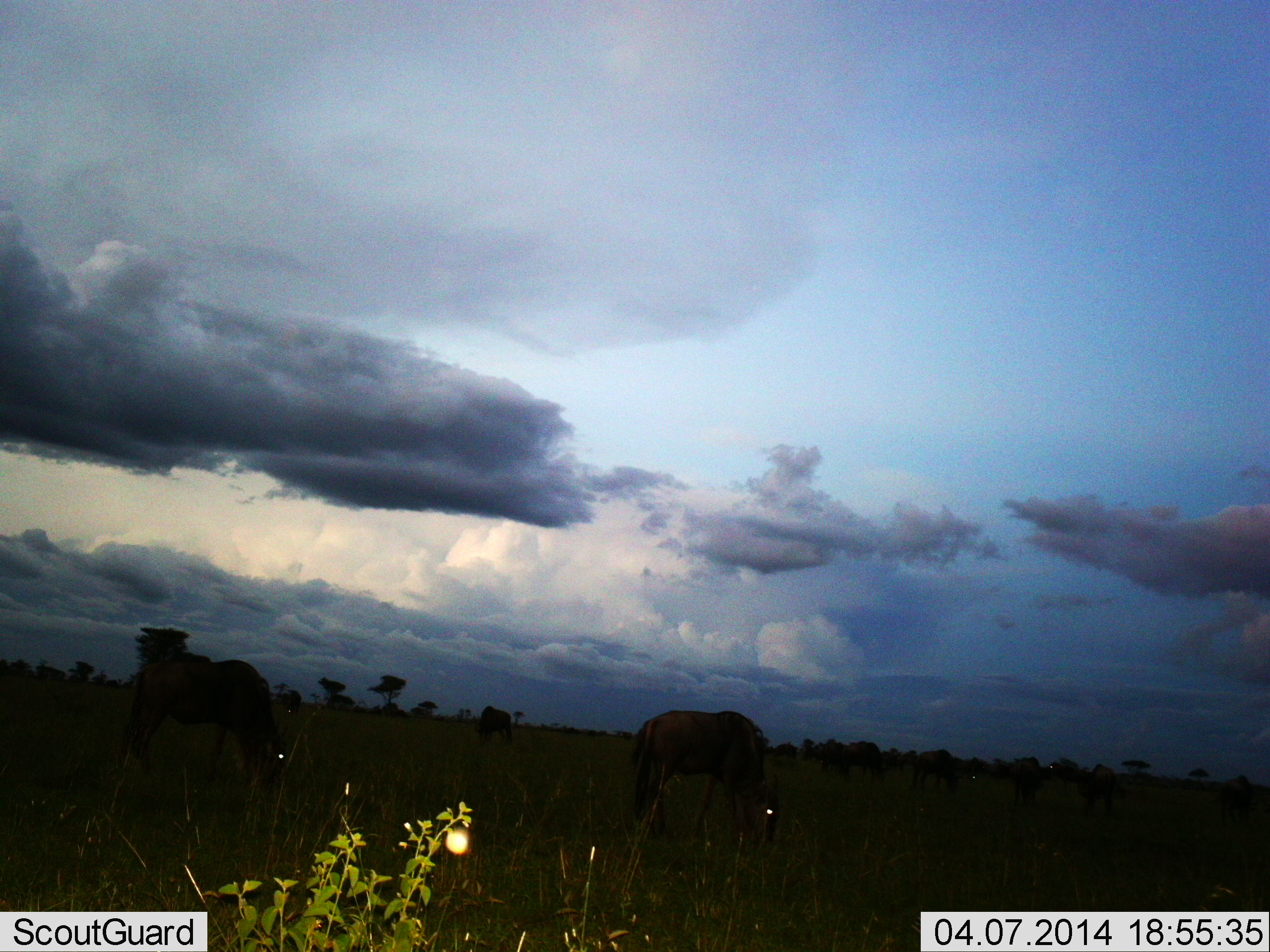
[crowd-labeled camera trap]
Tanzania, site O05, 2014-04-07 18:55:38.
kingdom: Animalia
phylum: Chordata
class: Mammalia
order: Artiodactyla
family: Bovidae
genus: Connochaetes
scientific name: Connochaetes taurinus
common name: blue wildebeest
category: wildebeest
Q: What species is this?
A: Wildebeest (blue wildebeest) (Connochaetes taurinus).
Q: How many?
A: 9.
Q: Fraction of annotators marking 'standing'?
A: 20%.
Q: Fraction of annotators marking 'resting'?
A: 0%.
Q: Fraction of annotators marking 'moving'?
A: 10%.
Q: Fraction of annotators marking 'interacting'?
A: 0%.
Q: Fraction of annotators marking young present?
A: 0%.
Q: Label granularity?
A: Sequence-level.